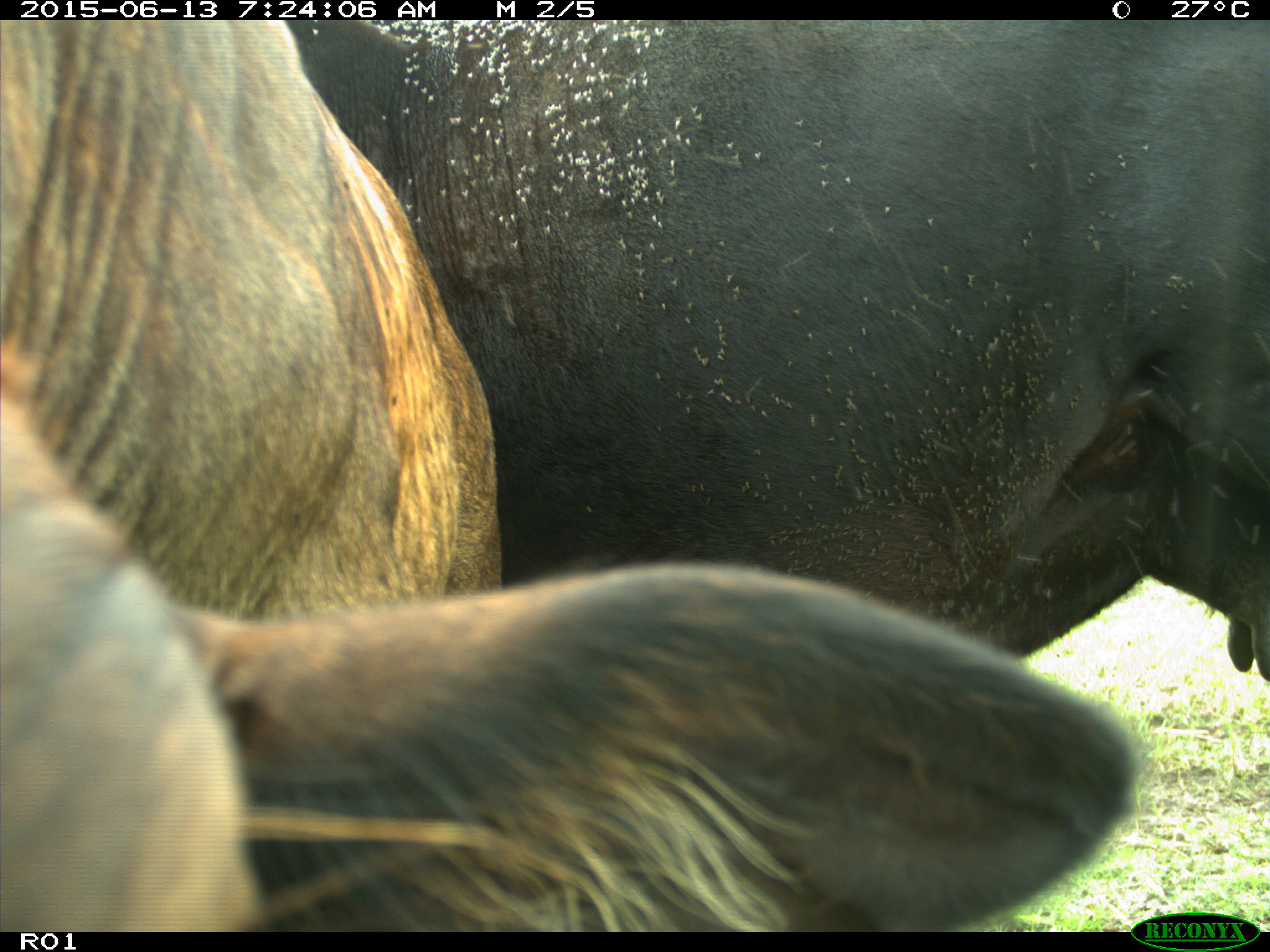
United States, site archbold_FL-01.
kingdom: Animalia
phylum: Chordata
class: Mammalia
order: Artiodactyla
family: Bovidae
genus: Bos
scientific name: Bos taurus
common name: domestic cow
Bos taurus (domestic cow).